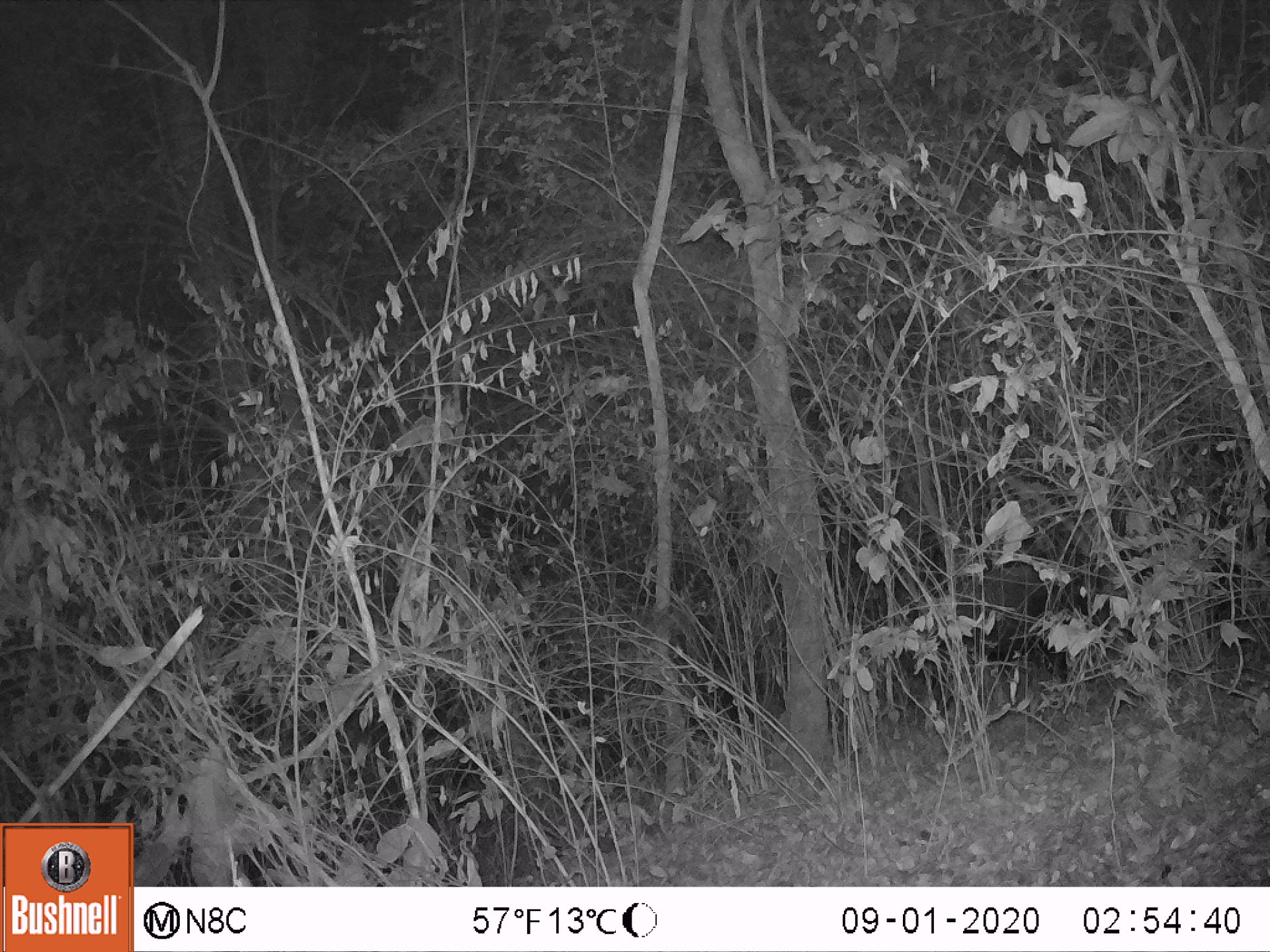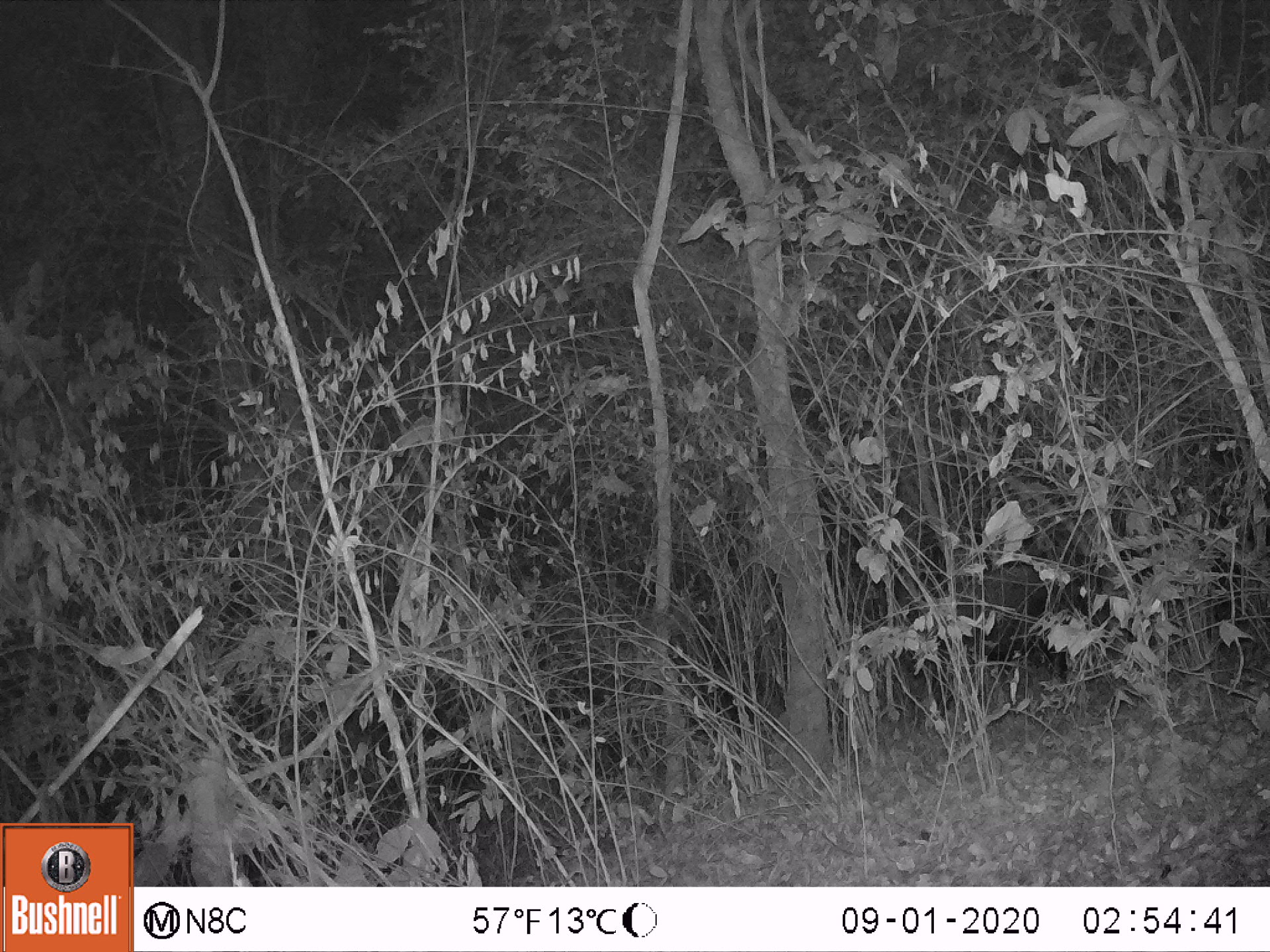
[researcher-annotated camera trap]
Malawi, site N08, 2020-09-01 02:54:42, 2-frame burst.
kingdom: Animalia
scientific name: Animalia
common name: other animal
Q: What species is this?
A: Other animal (Animalia).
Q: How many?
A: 1.